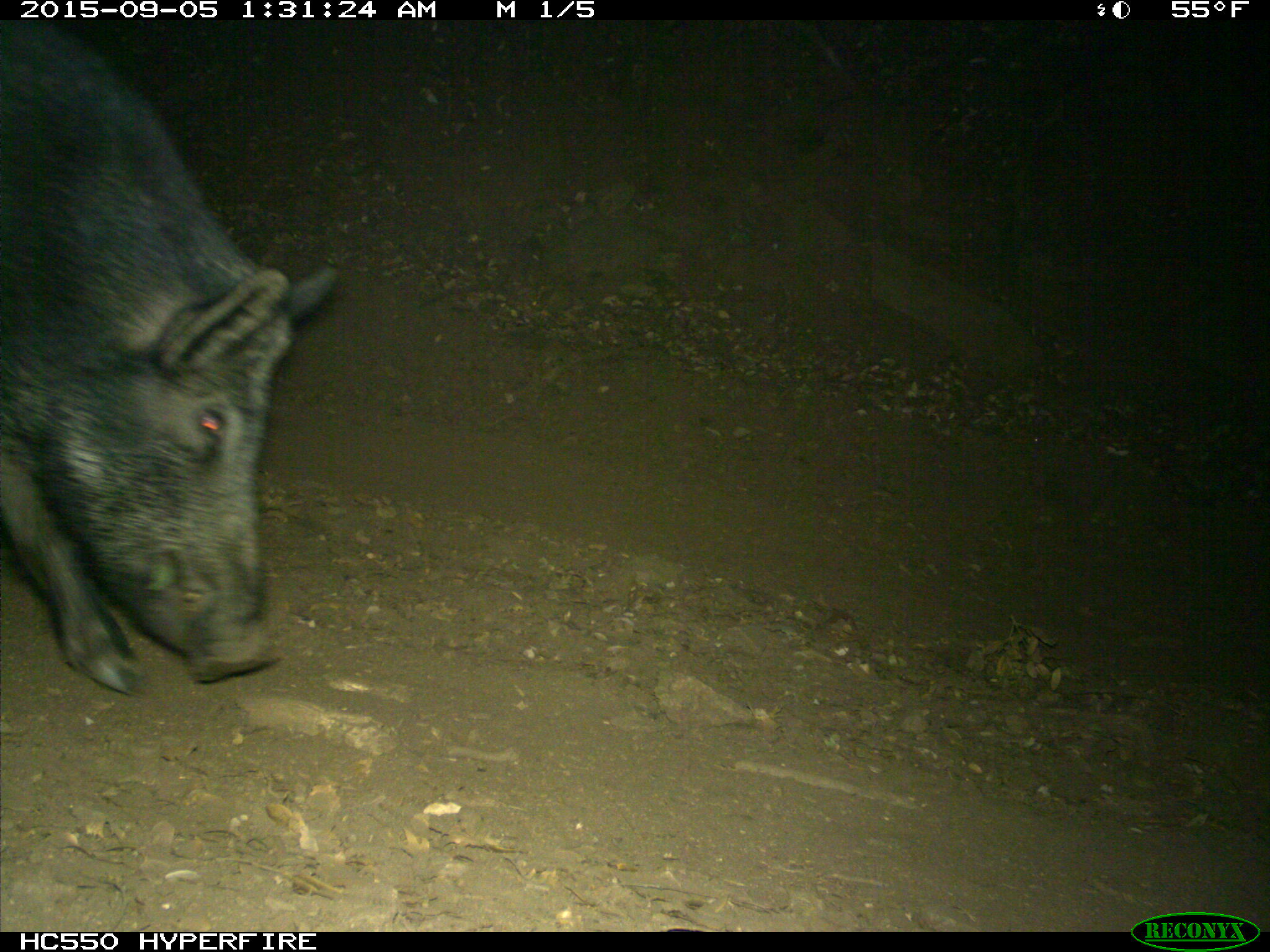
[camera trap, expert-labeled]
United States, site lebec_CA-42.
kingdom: Animalia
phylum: Chordata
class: Mammalia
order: Artiodactyla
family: Suidae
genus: Sus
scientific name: Sus scrofa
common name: wild boar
Sus scrofa (wild boar).